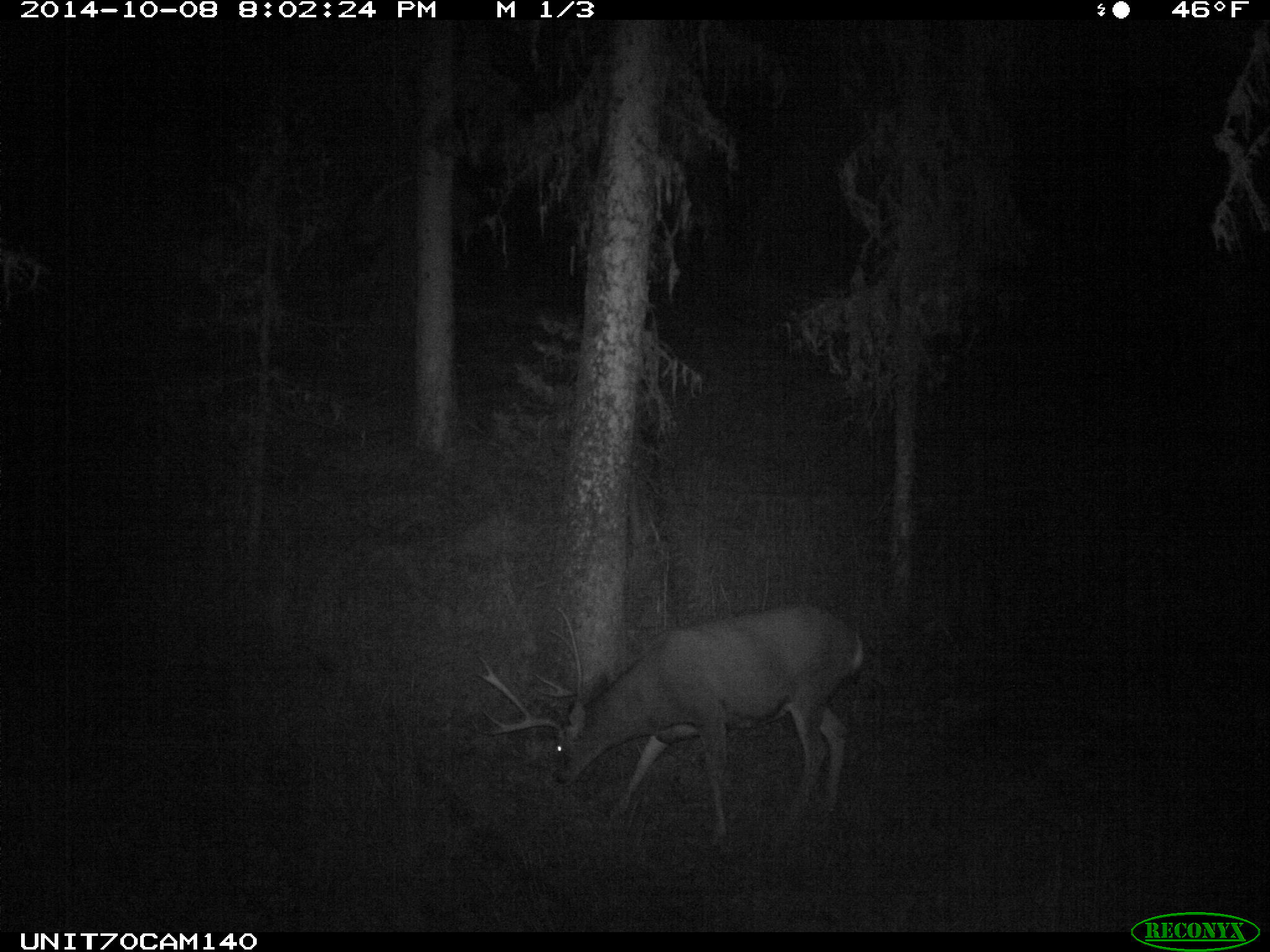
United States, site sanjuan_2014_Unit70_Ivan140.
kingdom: Animalia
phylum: Chordata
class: Mammalia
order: Artiodactyla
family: Cervidae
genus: Odocoileus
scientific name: Odocoileus hemionus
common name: mule deer